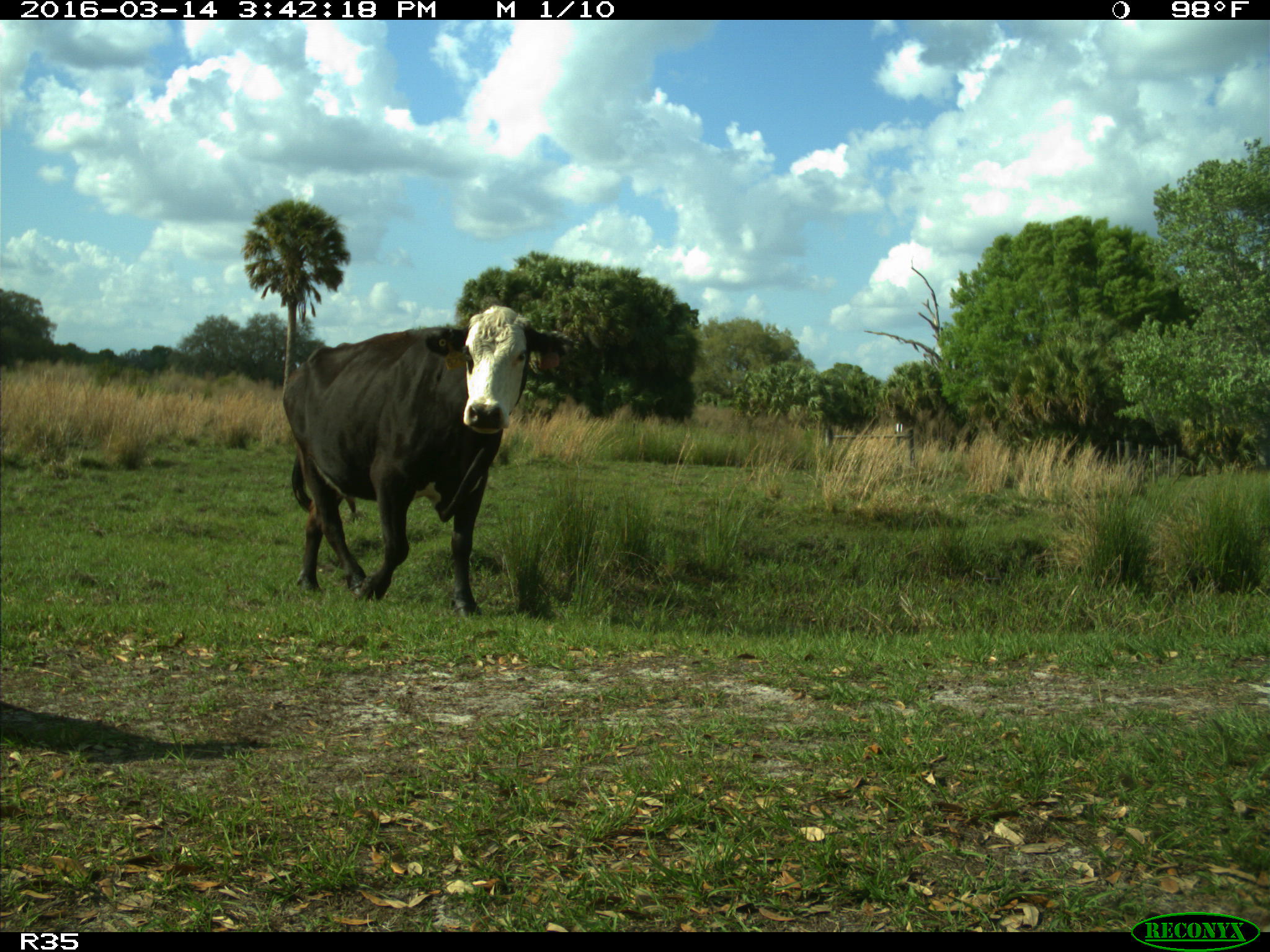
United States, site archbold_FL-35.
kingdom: Animalia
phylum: Chordata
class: Mammalia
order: Artiodactyla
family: Bovidae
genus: Bos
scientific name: Bos taurus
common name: domestic cow